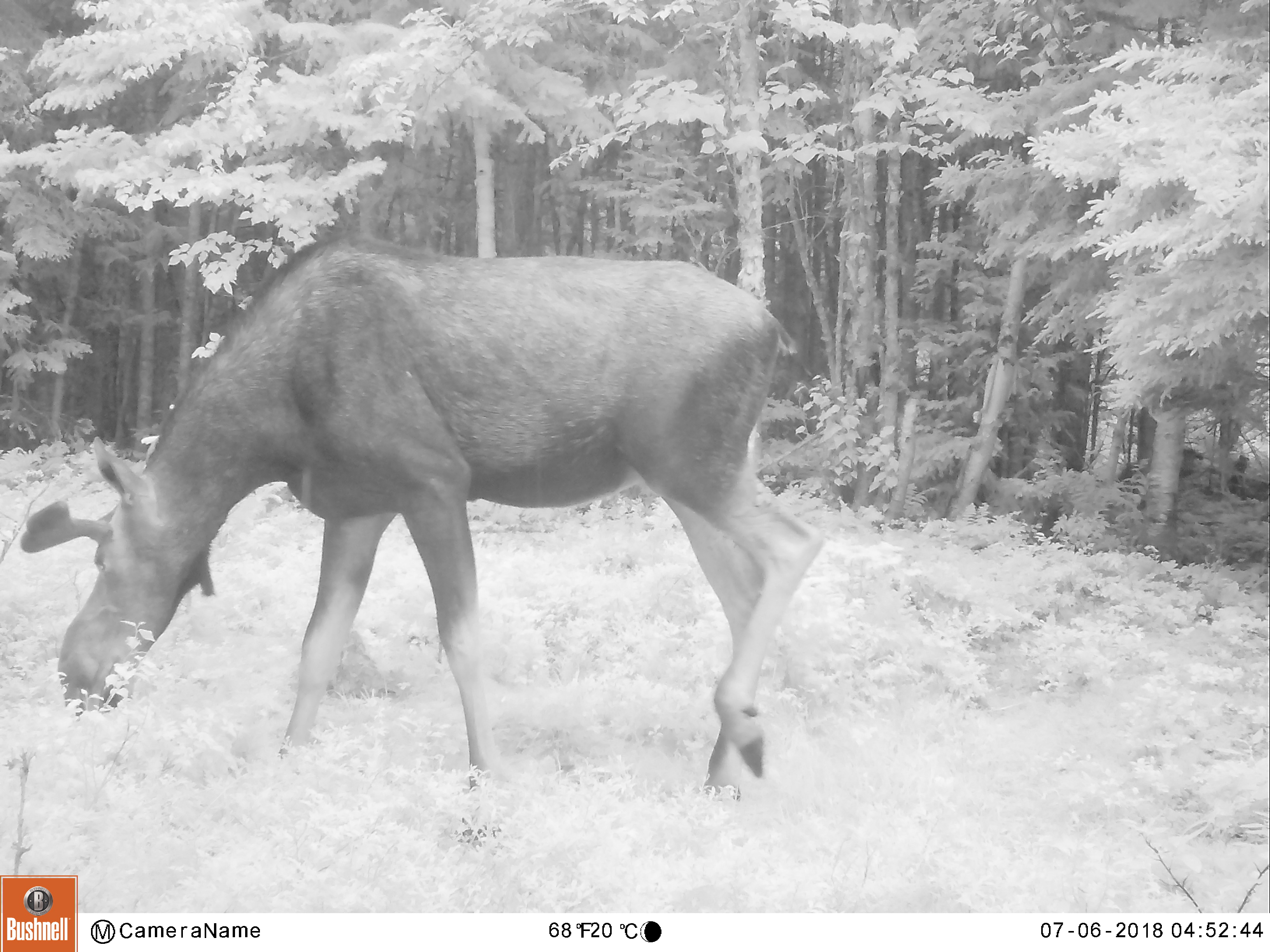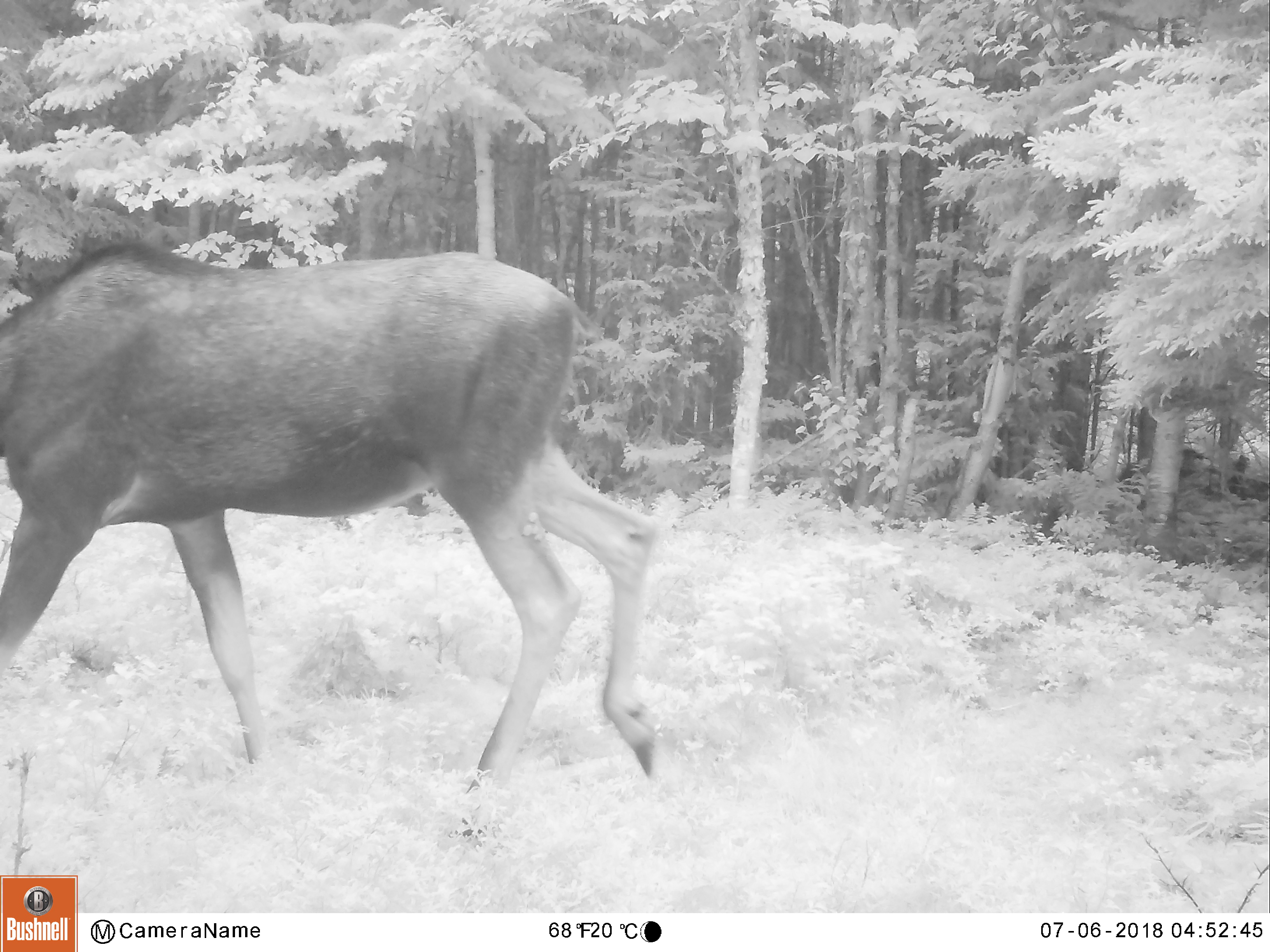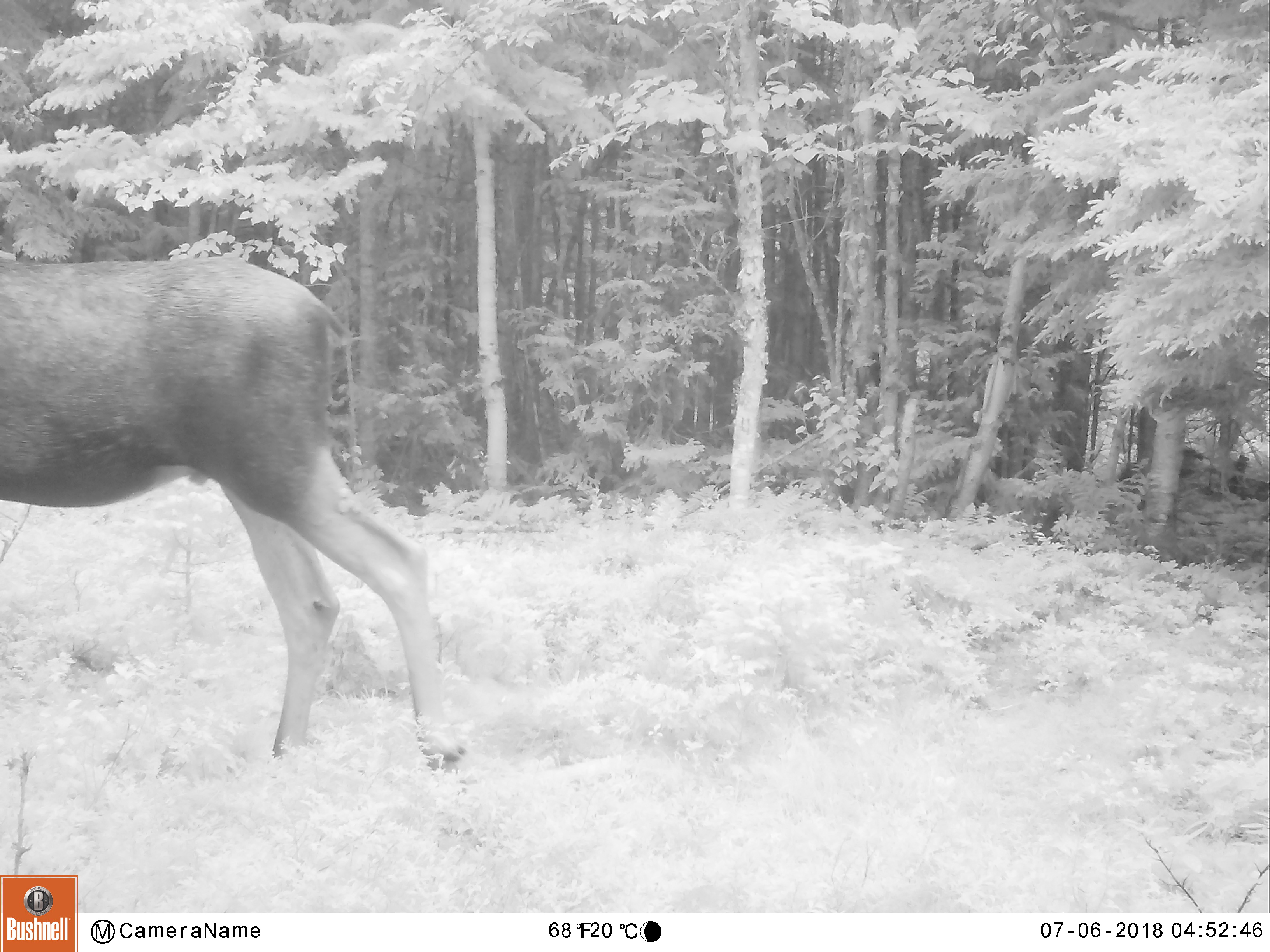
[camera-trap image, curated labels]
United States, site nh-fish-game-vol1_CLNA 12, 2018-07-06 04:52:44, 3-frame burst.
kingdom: Animalia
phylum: Chordata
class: Mammalia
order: Artiodactyla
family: Cervidae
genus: Alces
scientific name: Alces alces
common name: moose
Moose (Alces alces).